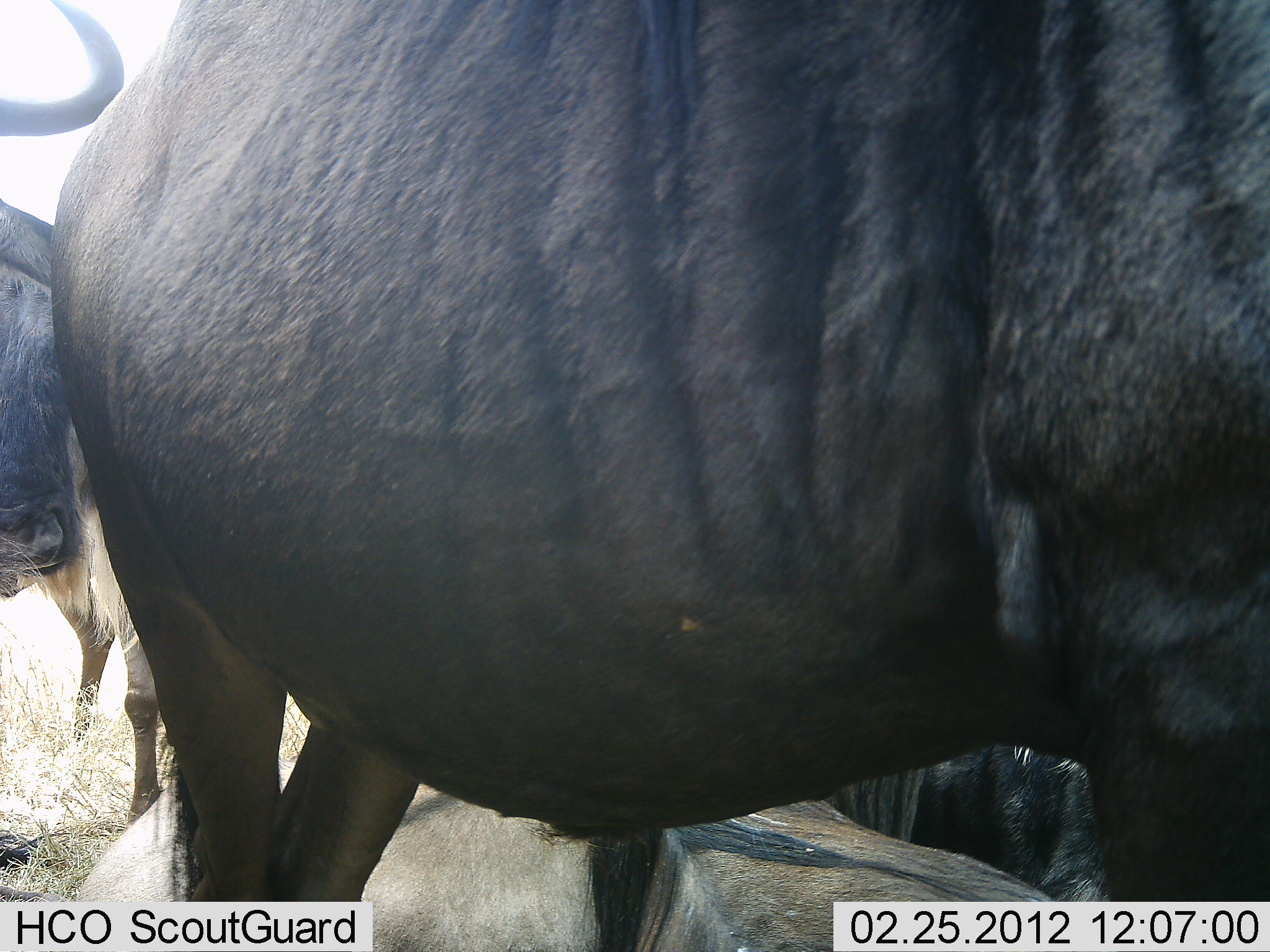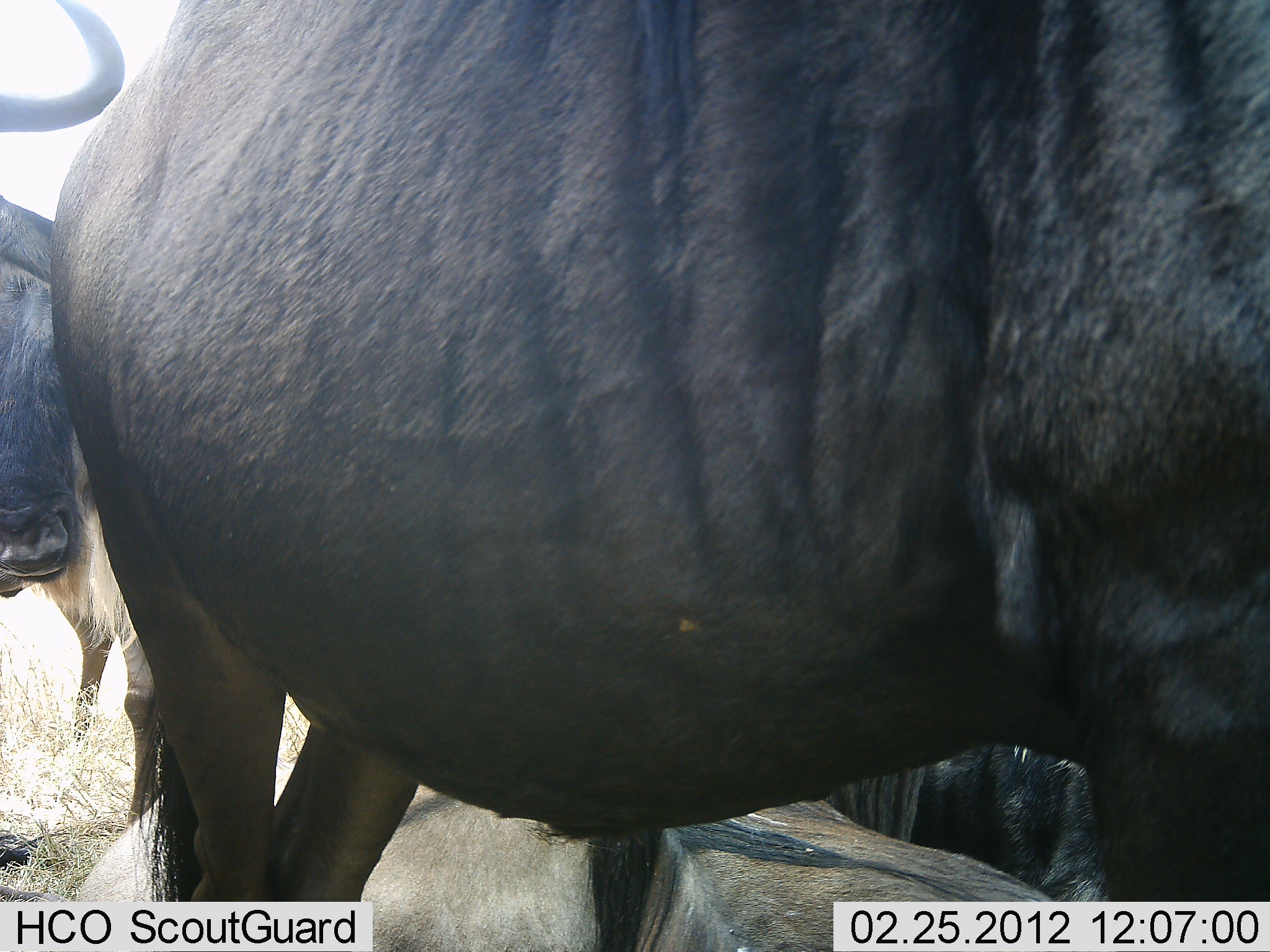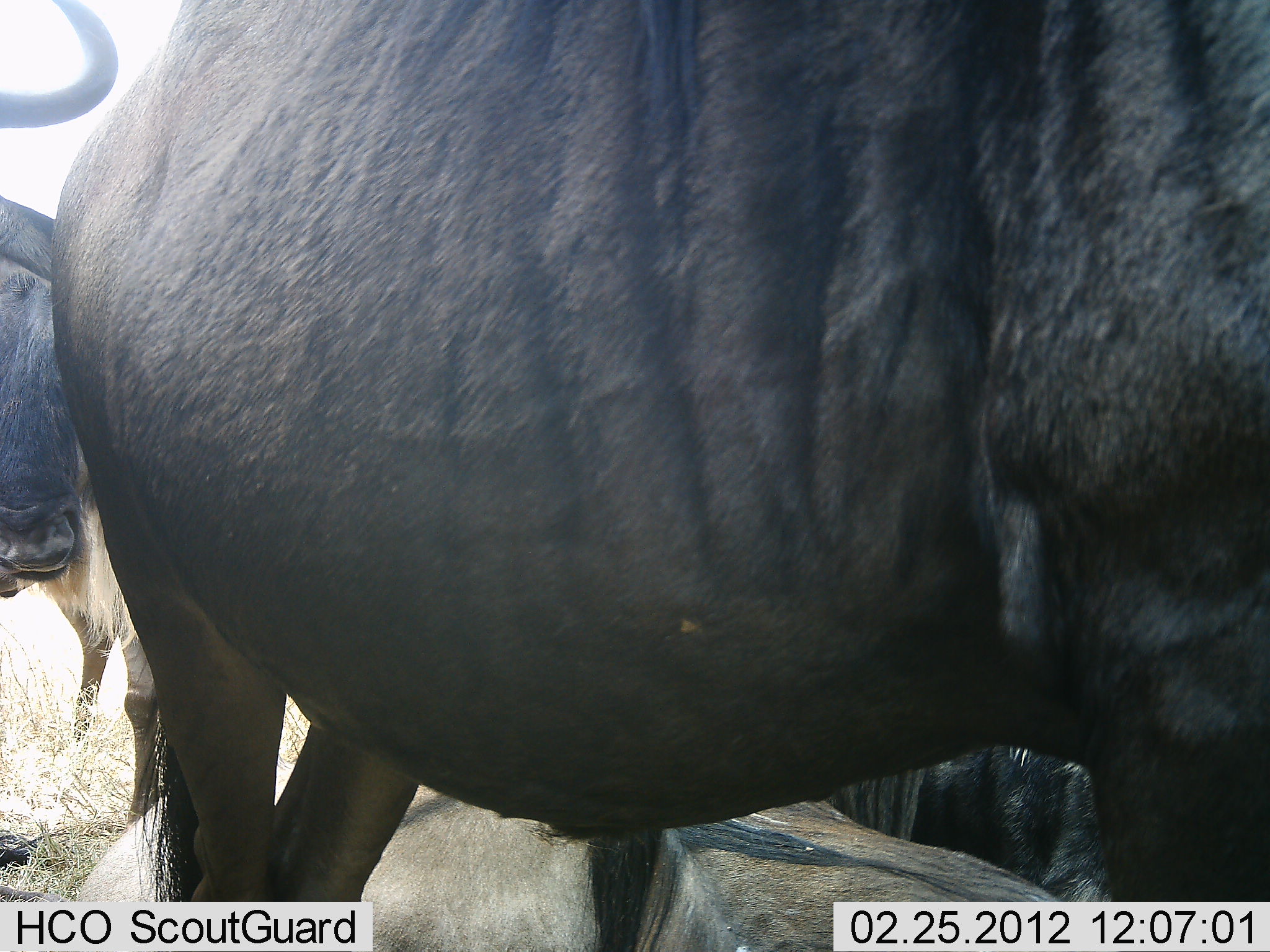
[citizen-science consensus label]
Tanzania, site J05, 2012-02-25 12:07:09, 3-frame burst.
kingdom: Animalia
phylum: Chordata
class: Mammalia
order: Artiodactyla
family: Bovidae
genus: Connochaetes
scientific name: Connochaetes taurinus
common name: blue wildebeest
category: wildebeest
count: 4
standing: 96%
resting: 67%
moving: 0%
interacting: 4%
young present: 0%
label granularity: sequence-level